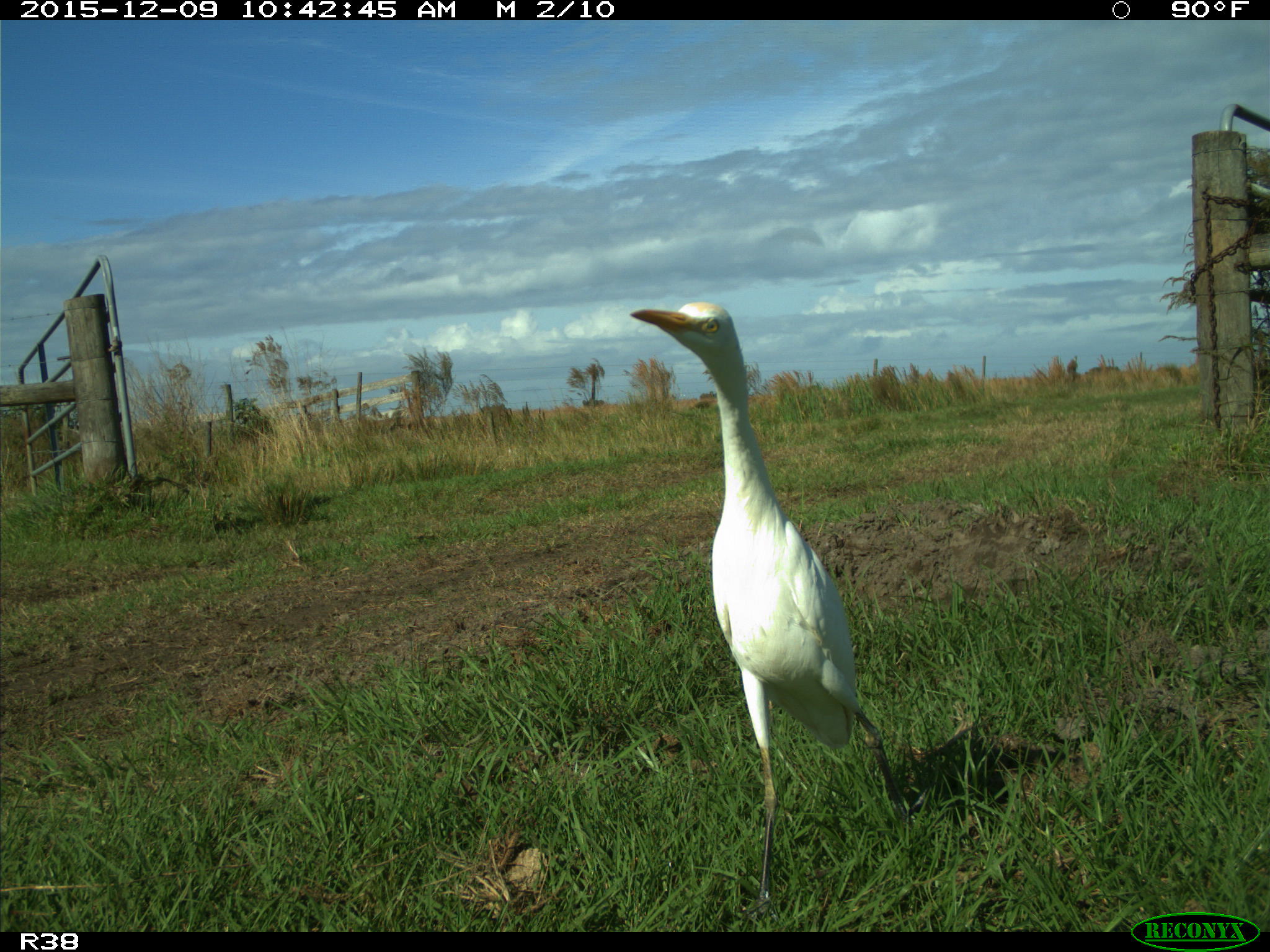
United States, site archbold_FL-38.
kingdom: Animalia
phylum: Chordata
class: Aves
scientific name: Aves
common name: birds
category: unidentified bird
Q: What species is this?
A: Unidentified bird (birds) (Aves).